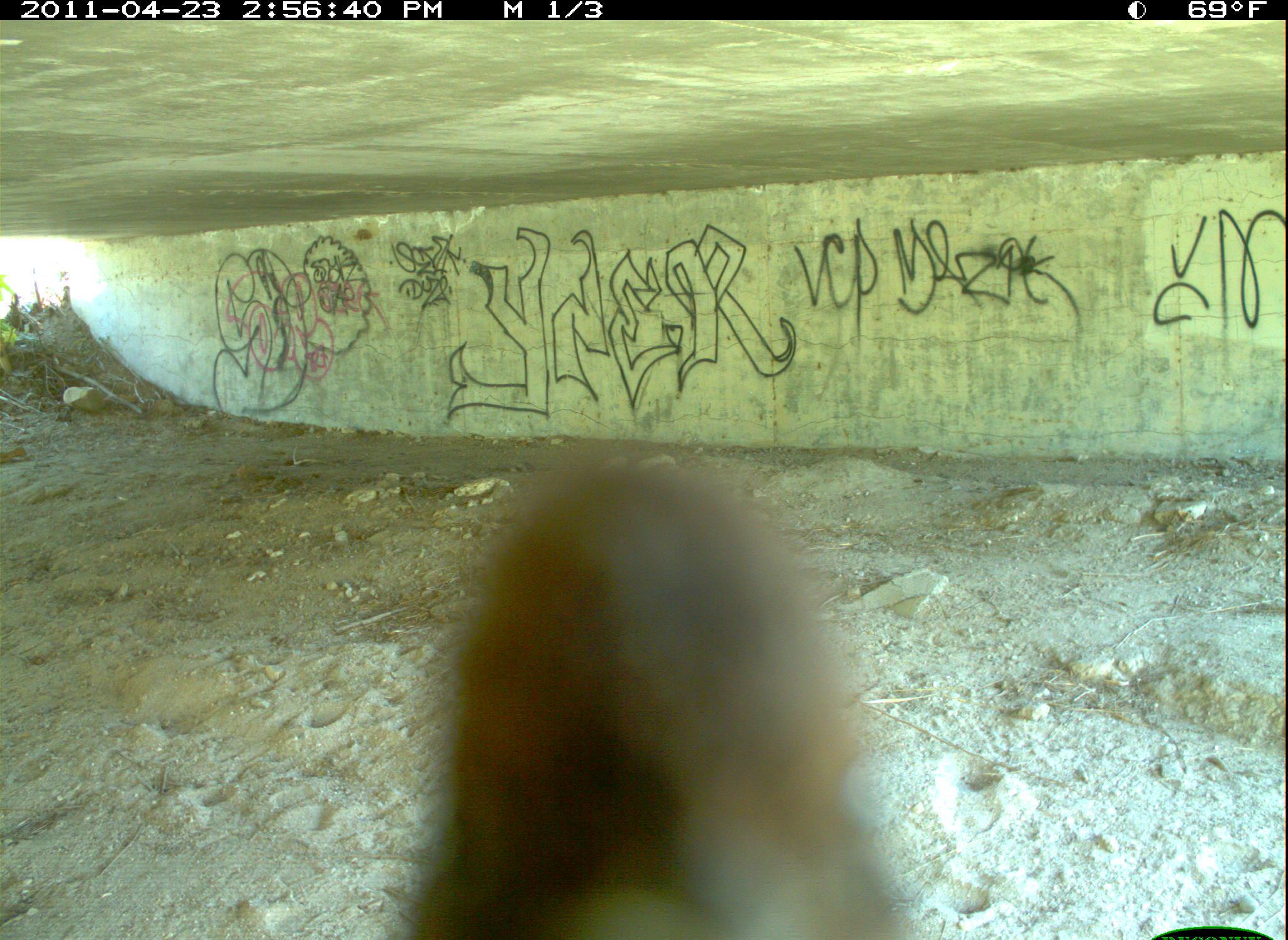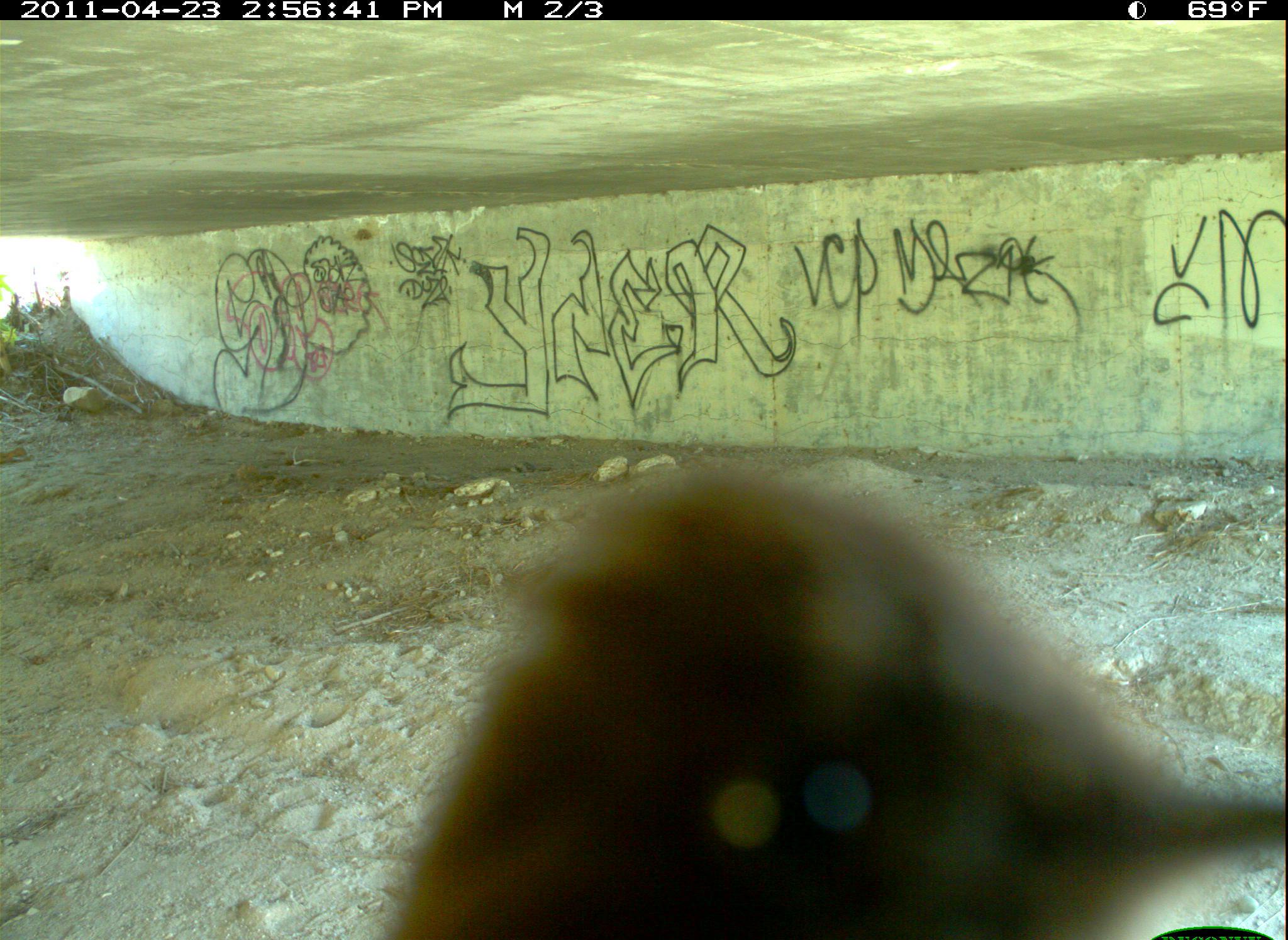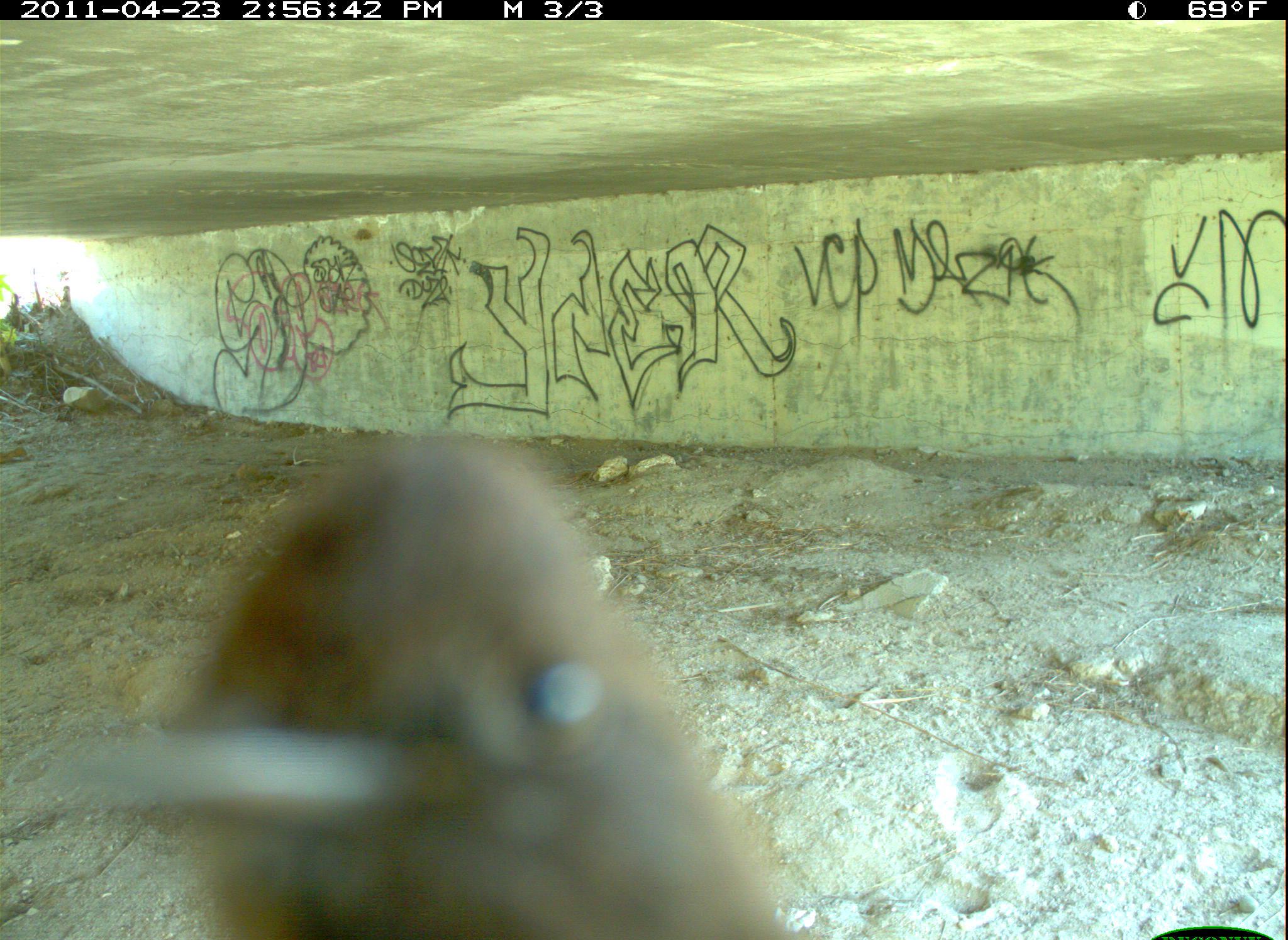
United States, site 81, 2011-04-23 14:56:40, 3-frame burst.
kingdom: Animalia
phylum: Chordata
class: Aves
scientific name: Aves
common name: bird